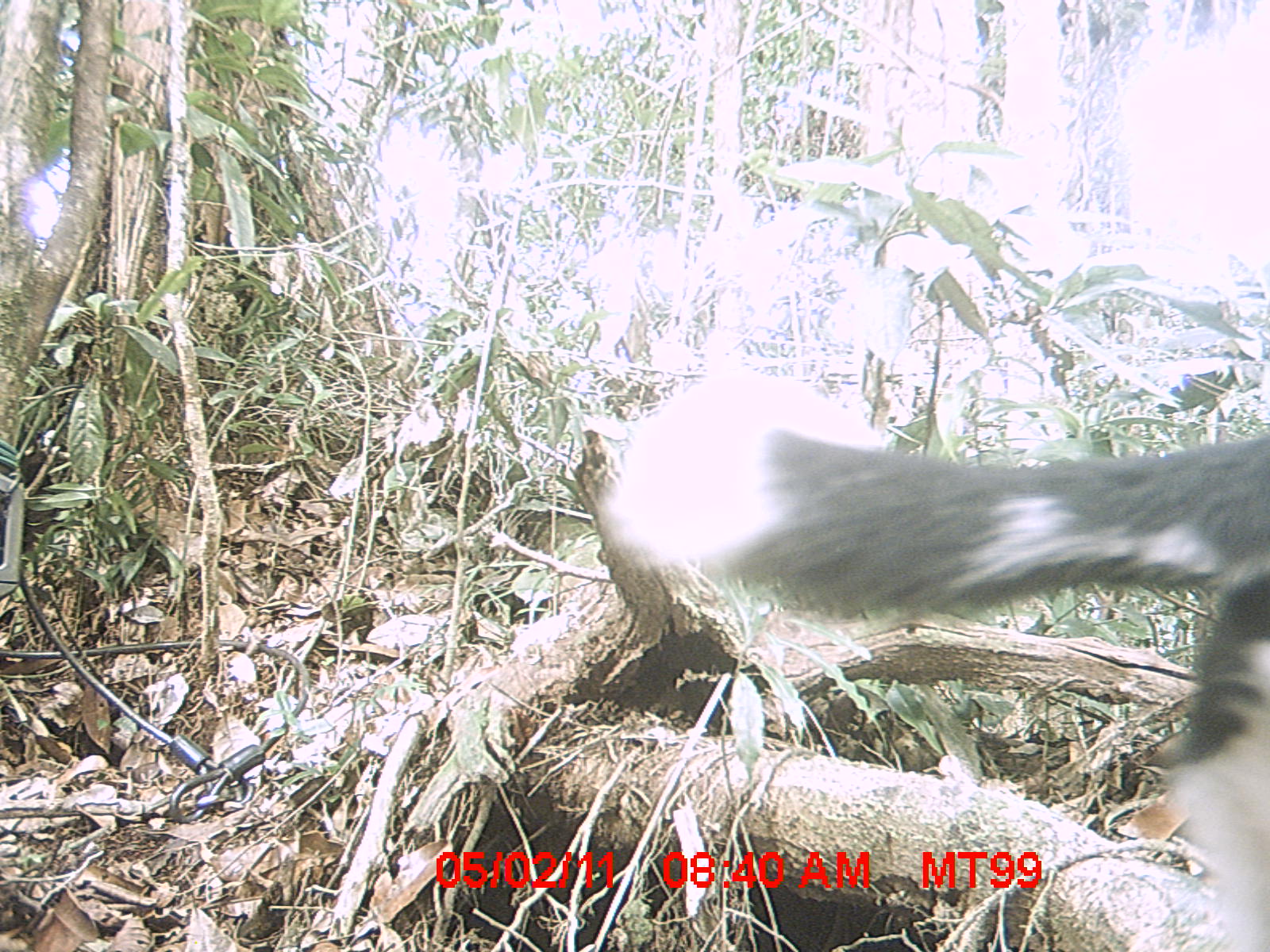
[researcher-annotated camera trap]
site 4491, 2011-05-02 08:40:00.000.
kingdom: Animalia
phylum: Chordata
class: Mammalia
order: Carnivora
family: Canidae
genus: Canis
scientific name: Canis familiaris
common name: domestic dog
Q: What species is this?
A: Canis familiaris (domestic dog).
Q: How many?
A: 2.